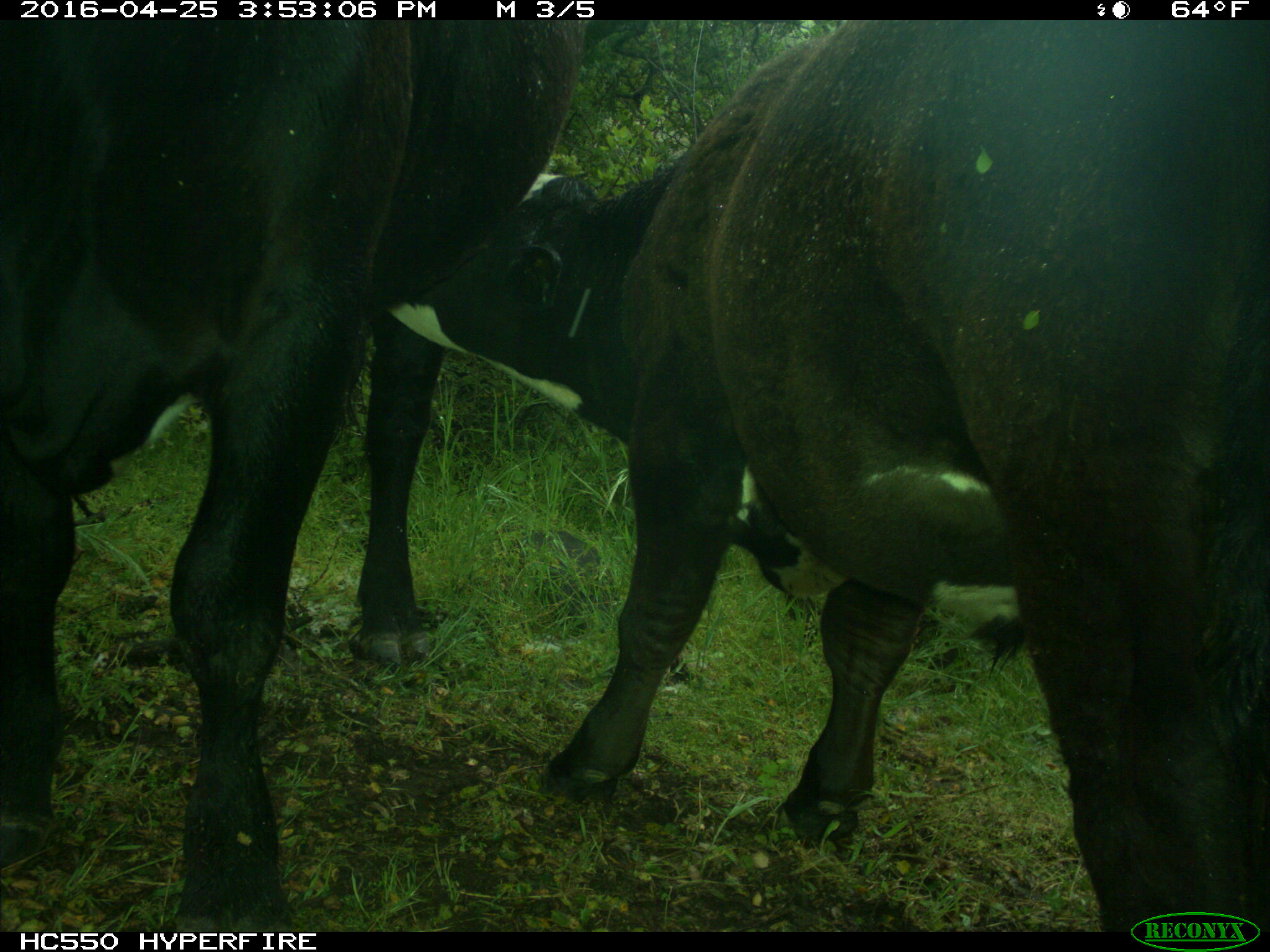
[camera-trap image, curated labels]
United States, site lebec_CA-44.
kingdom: Animalia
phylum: Chordata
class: Mammalia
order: Artiodactyla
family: Bovidae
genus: Bos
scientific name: Bos taurus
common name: domestic cow